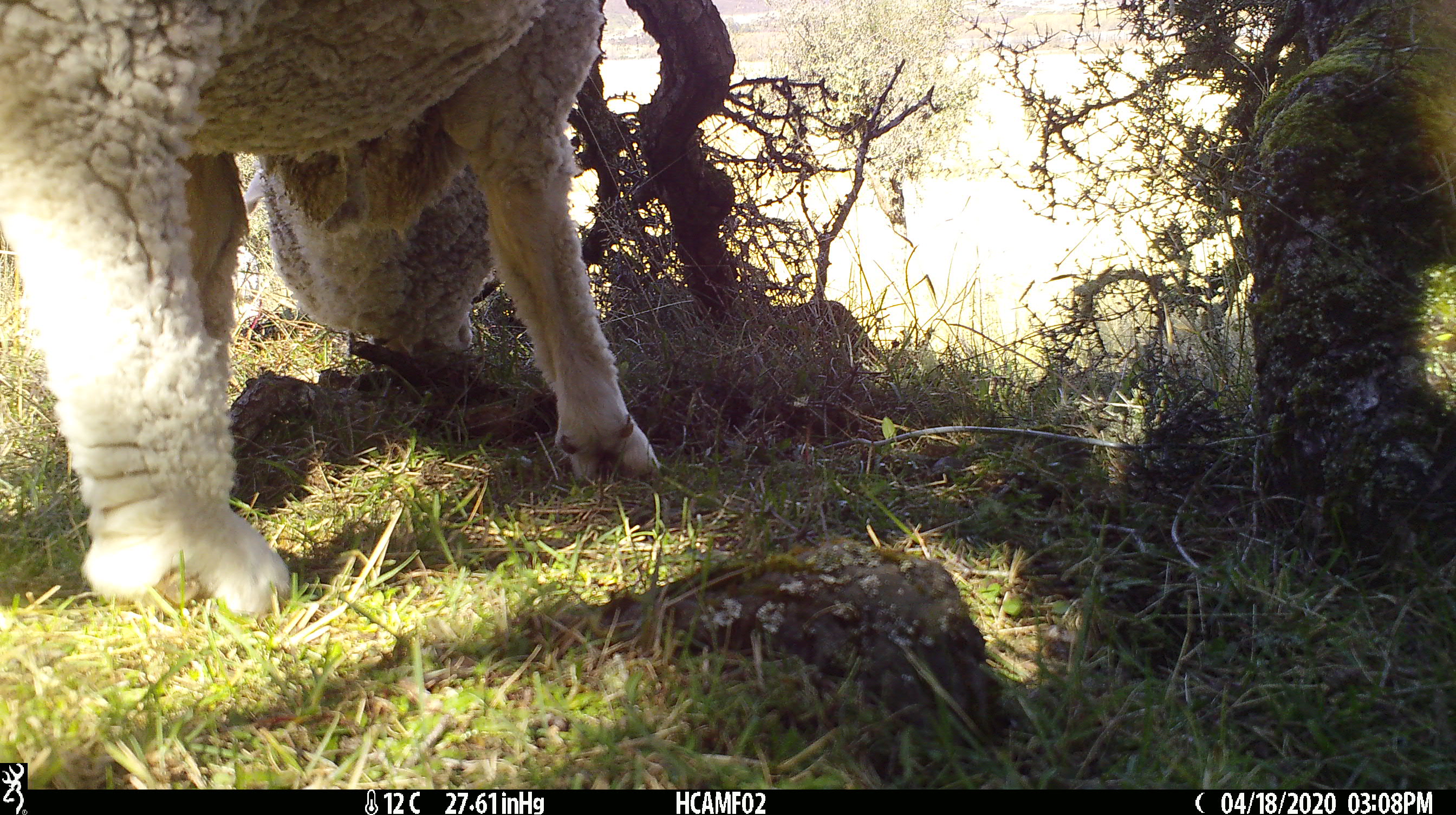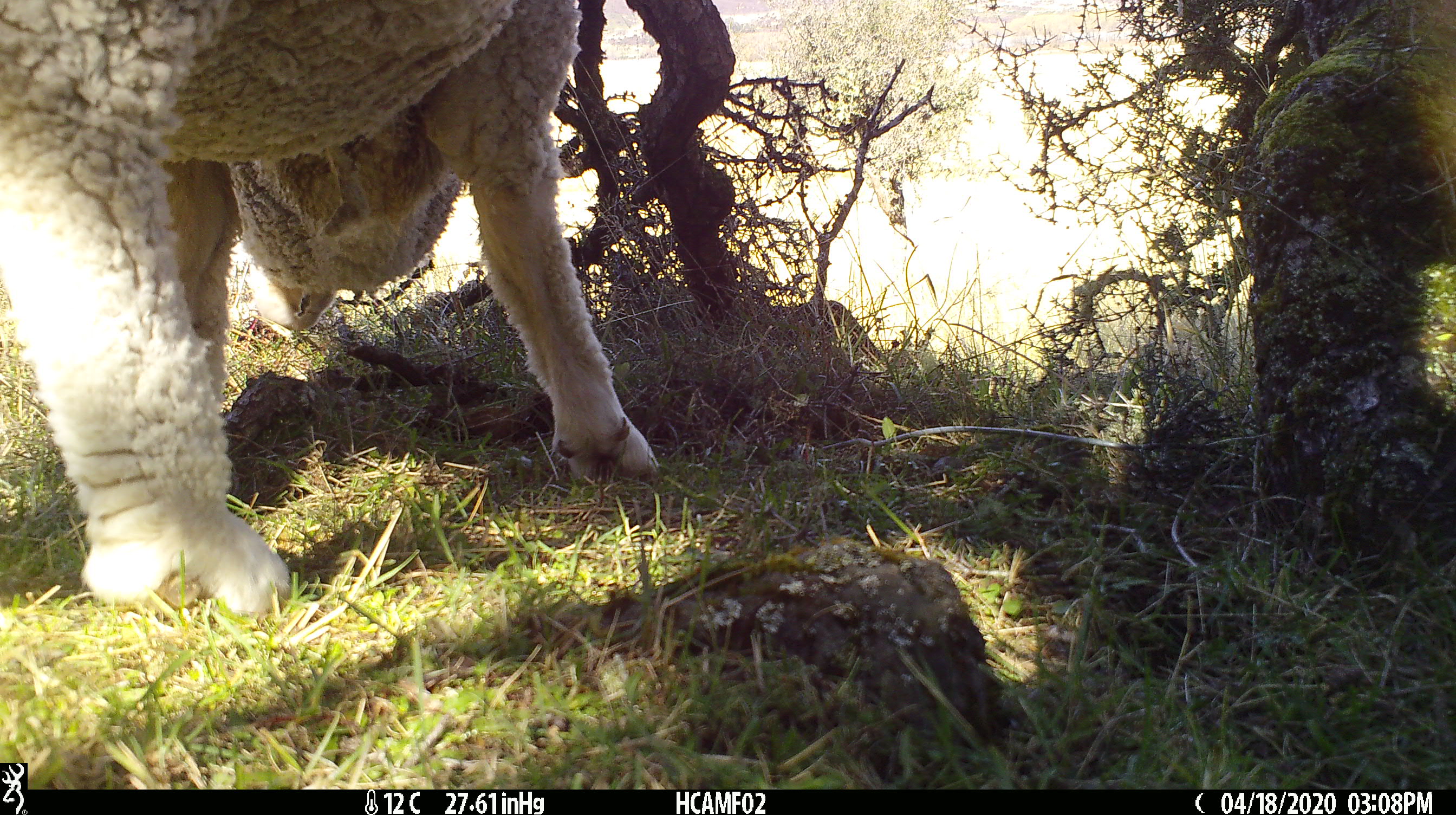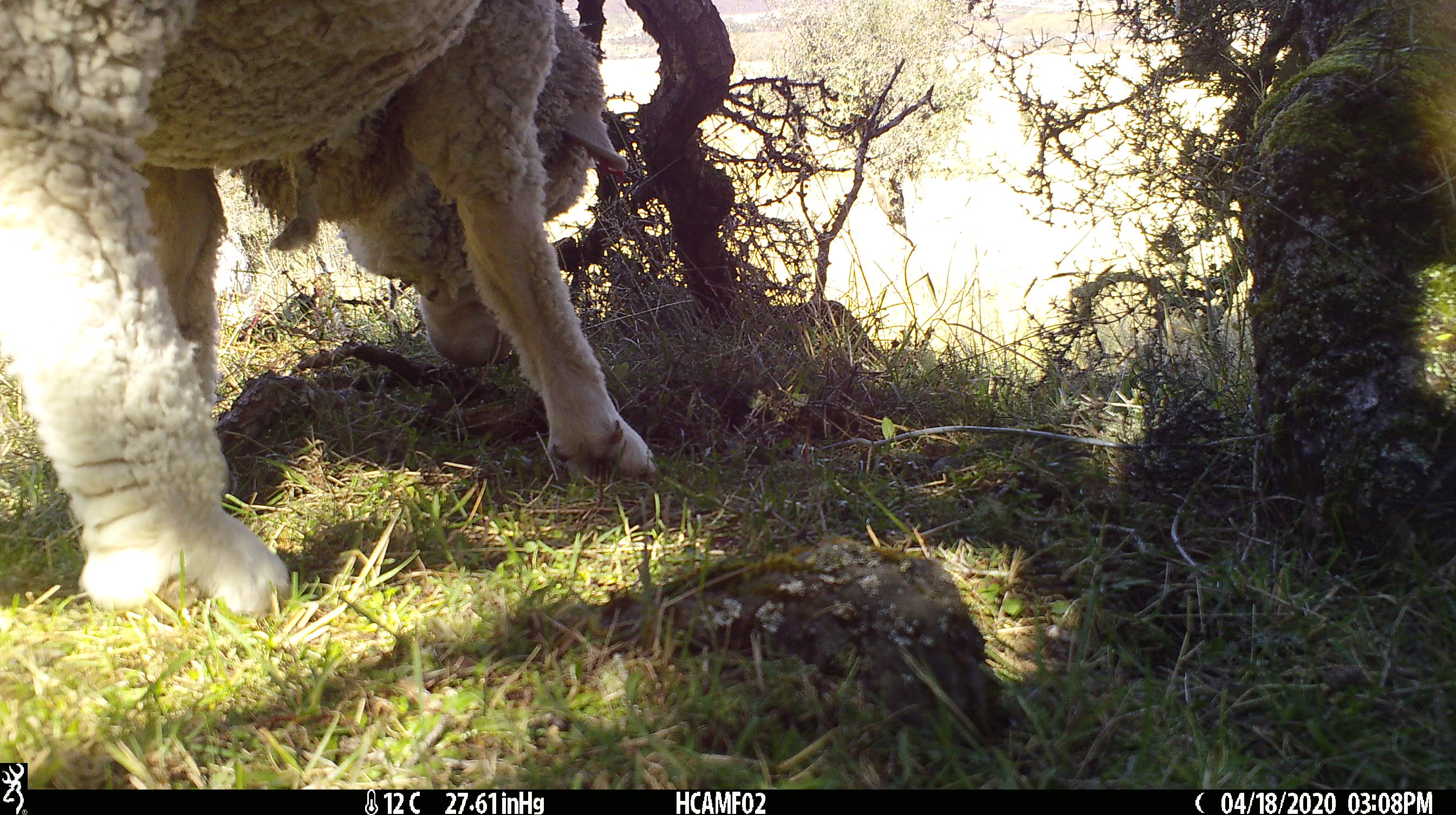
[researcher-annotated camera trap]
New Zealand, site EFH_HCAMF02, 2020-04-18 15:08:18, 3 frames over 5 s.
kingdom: Animalia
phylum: Chordata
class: Mammalia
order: Artiodactyla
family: Bovidae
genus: Ovis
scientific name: Ovis aries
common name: domestic sheep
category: sheep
Sheep (domestic sheep) (Ovis aries).